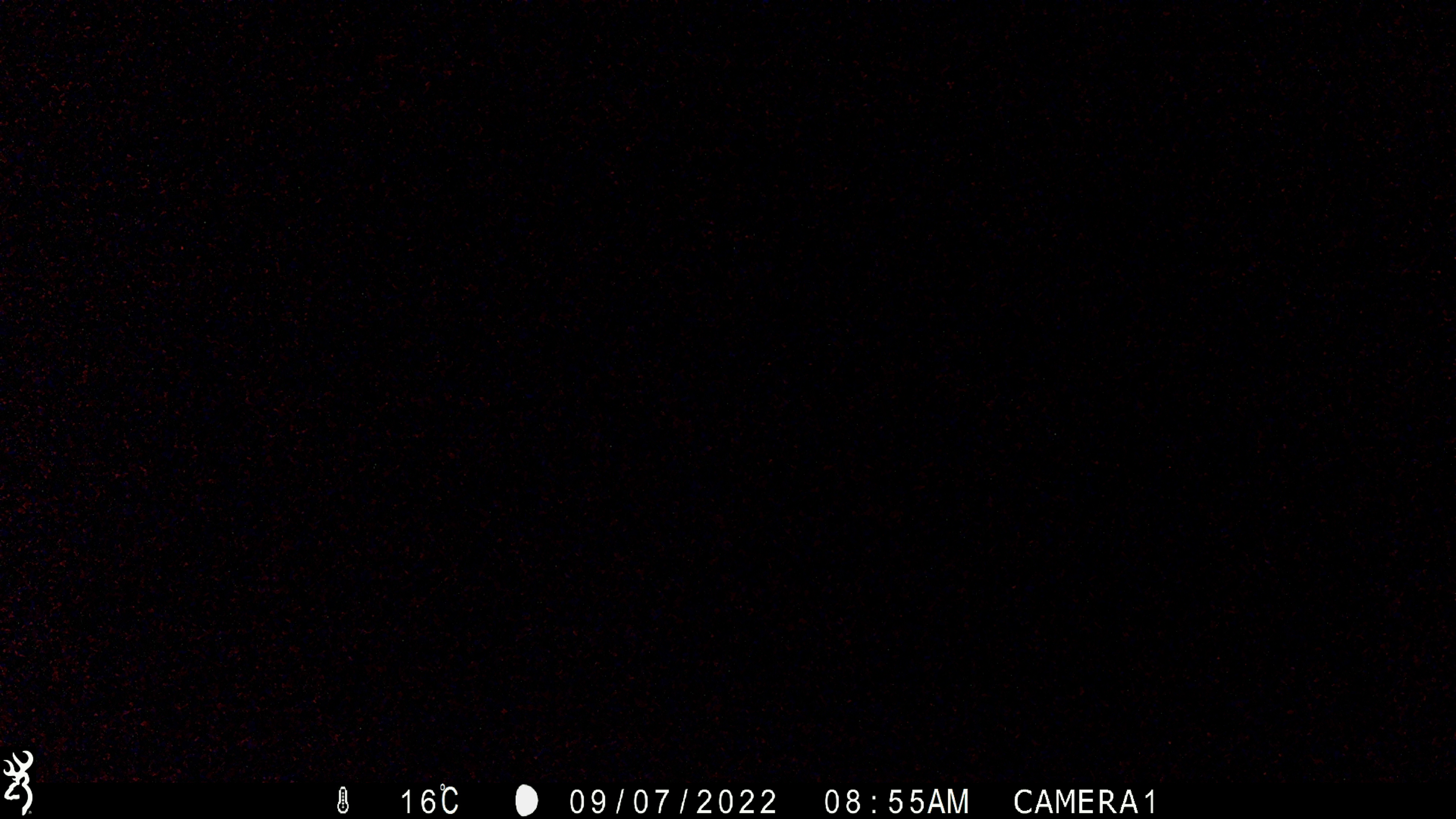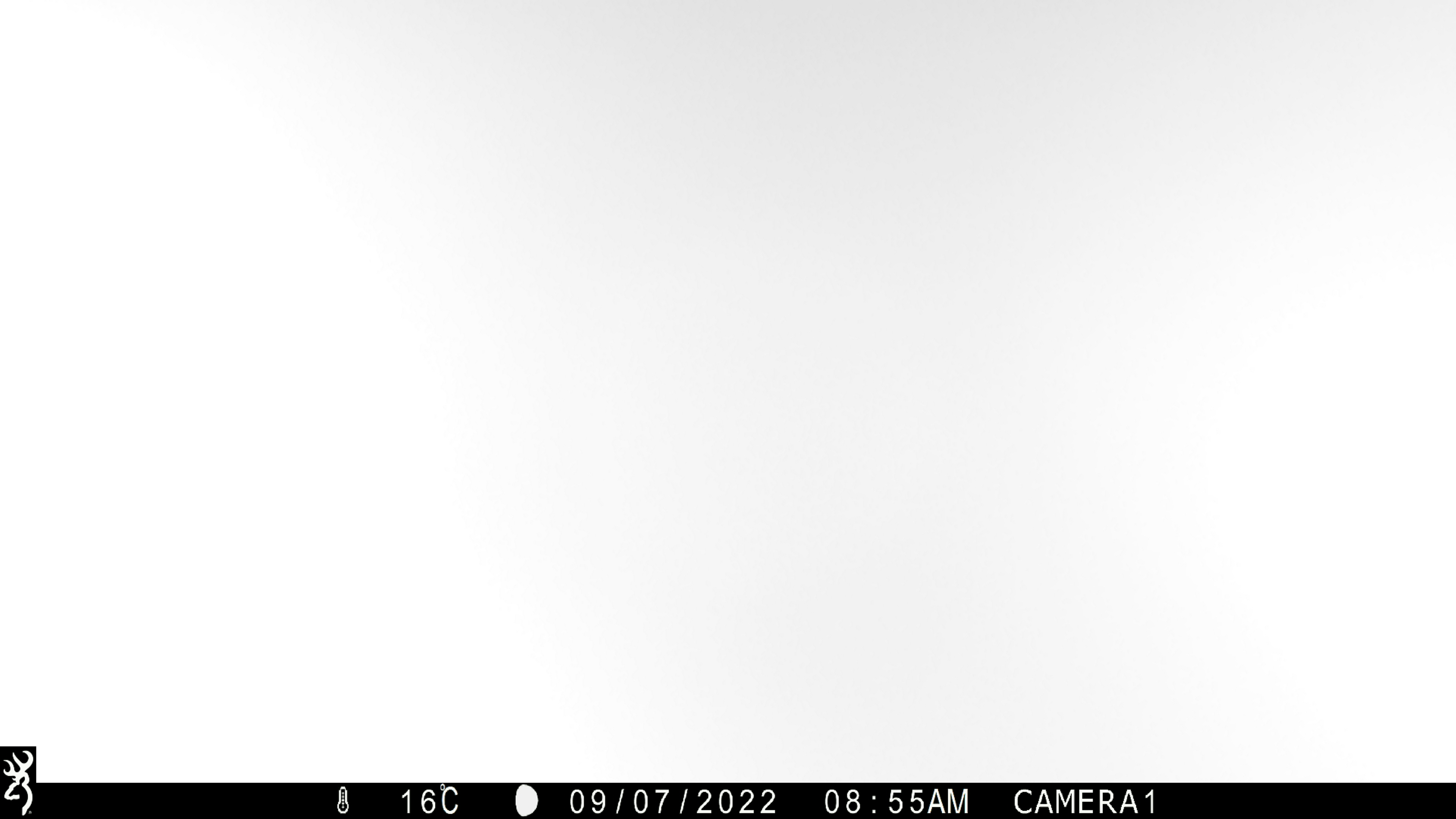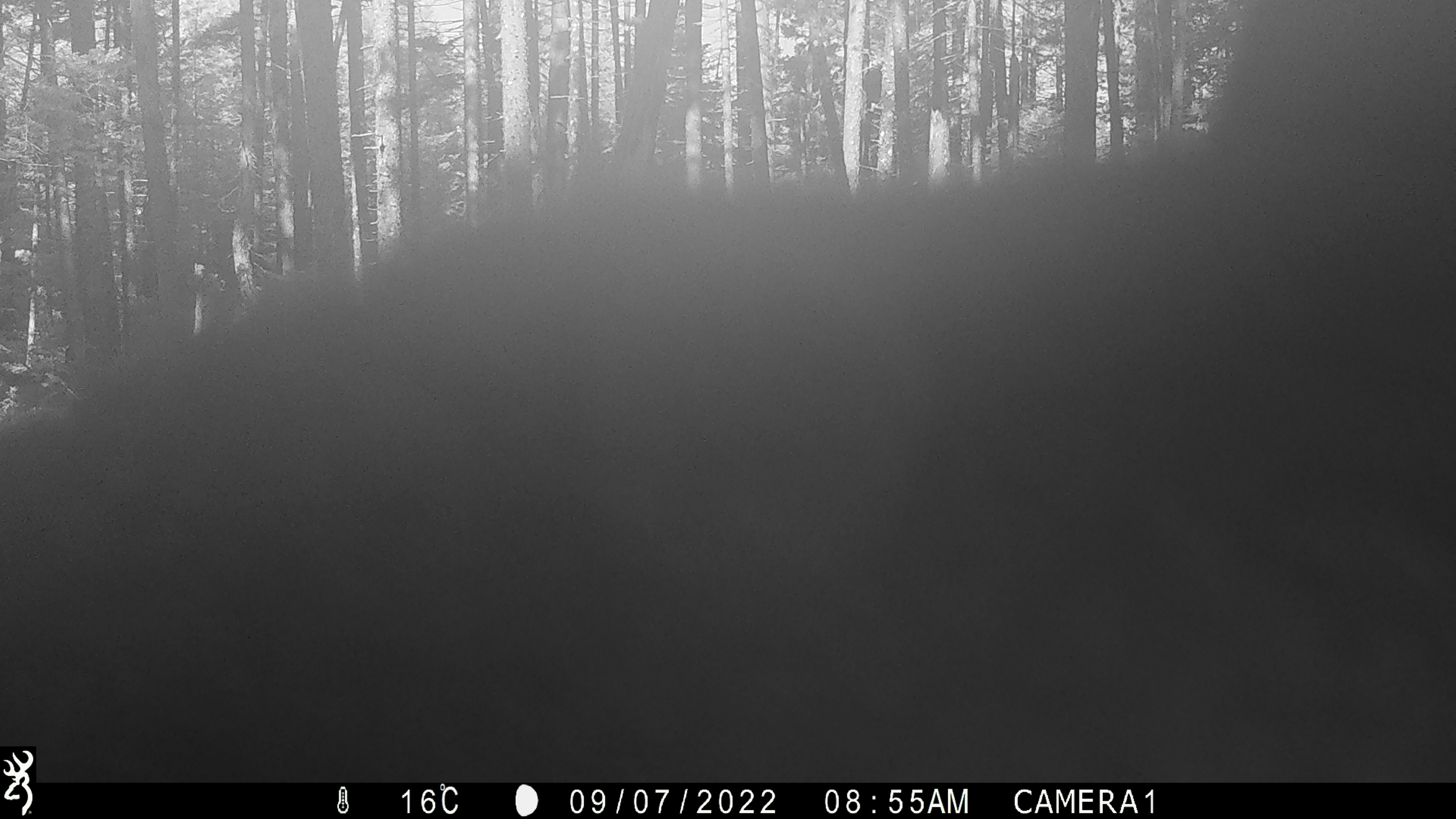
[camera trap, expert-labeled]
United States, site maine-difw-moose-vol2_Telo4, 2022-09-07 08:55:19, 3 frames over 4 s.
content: unidentified animal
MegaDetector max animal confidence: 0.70